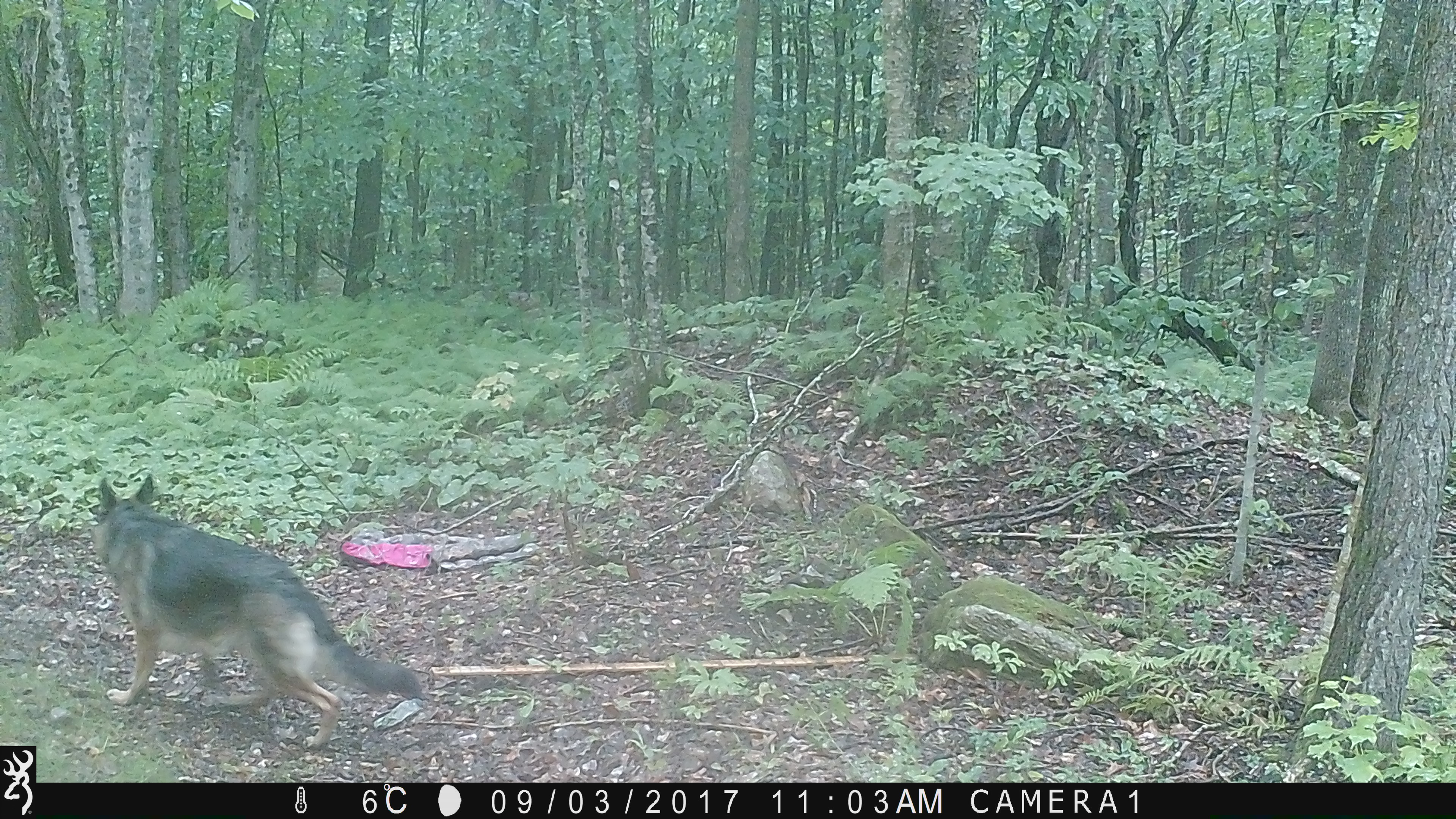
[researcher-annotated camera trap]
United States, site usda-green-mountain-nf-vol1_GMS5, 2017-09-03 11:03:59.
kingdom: Animalia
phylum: Chordata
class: Mammalia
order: Carnivora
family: Canidae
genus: Canis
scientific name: Canis familiaris familiaris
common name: domestic dog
Domestic dog (Canis familiaris familiaris).